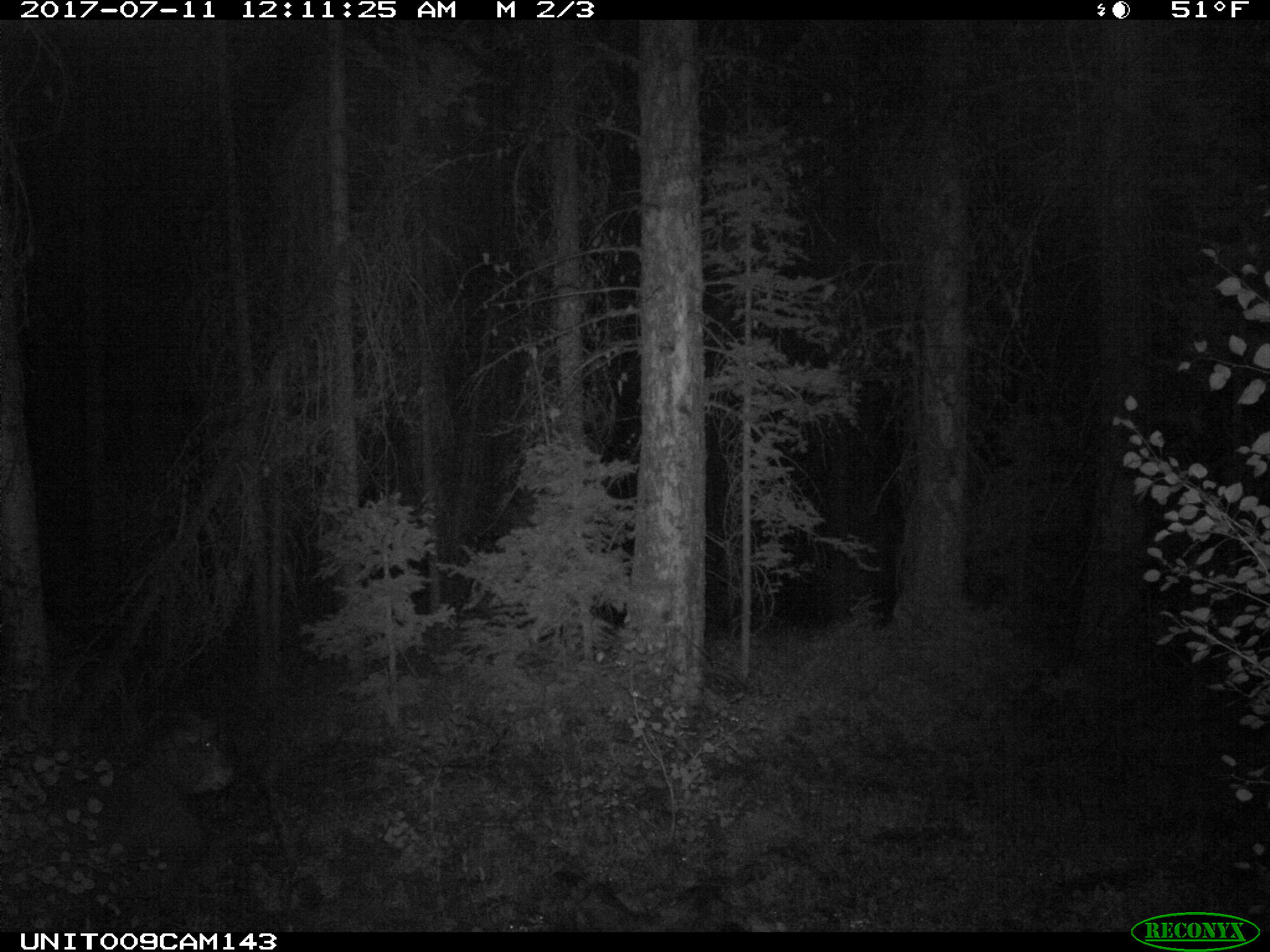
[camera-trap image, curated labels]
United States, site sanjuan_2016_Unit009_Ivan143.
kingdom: Animalia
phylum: Chordata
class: Mammalia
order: Artiodactyla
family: Bovidae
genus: Bos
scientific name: Bos taurus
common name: domestic cow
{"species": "Bos taurus (domestic cow)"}